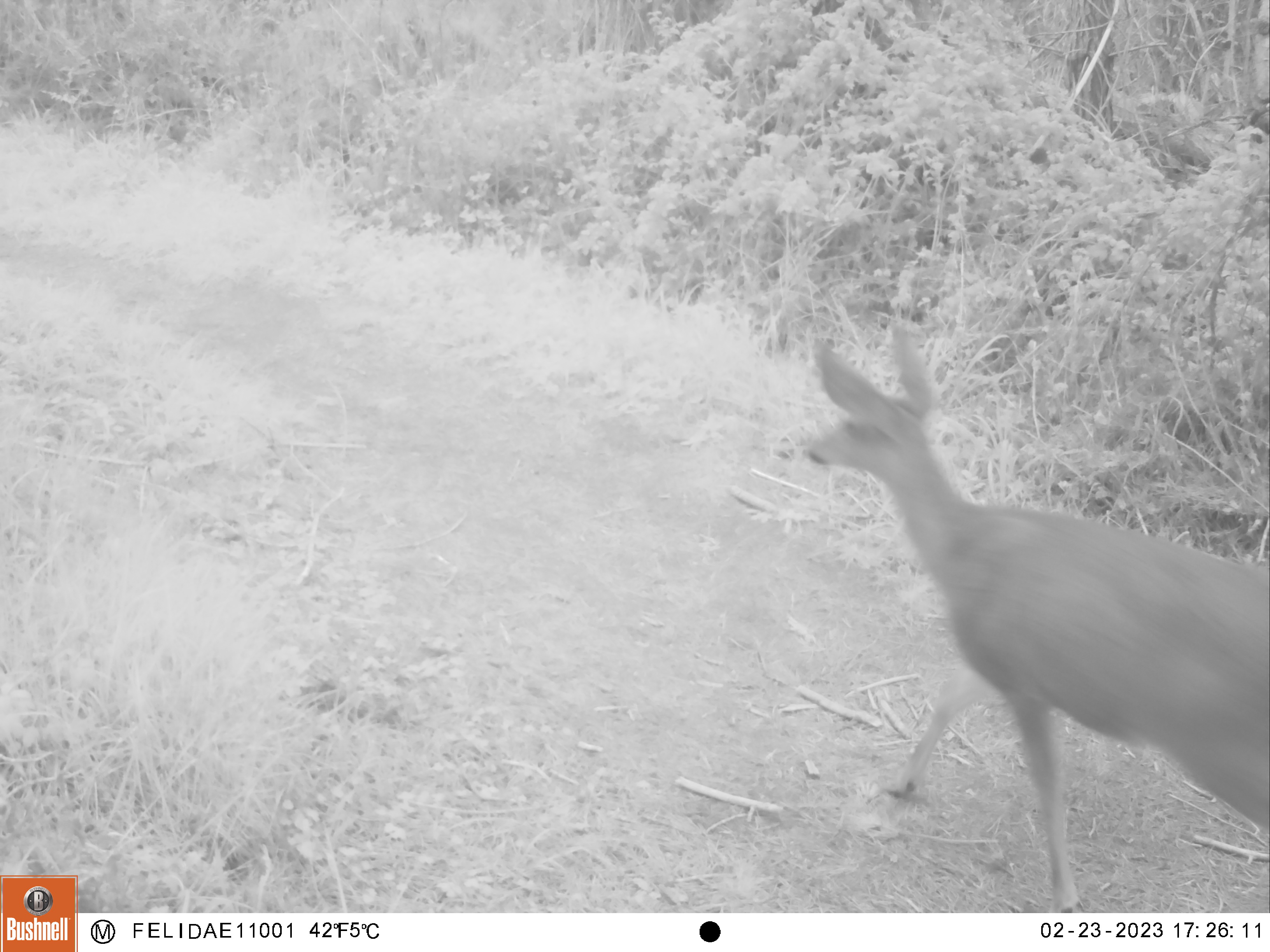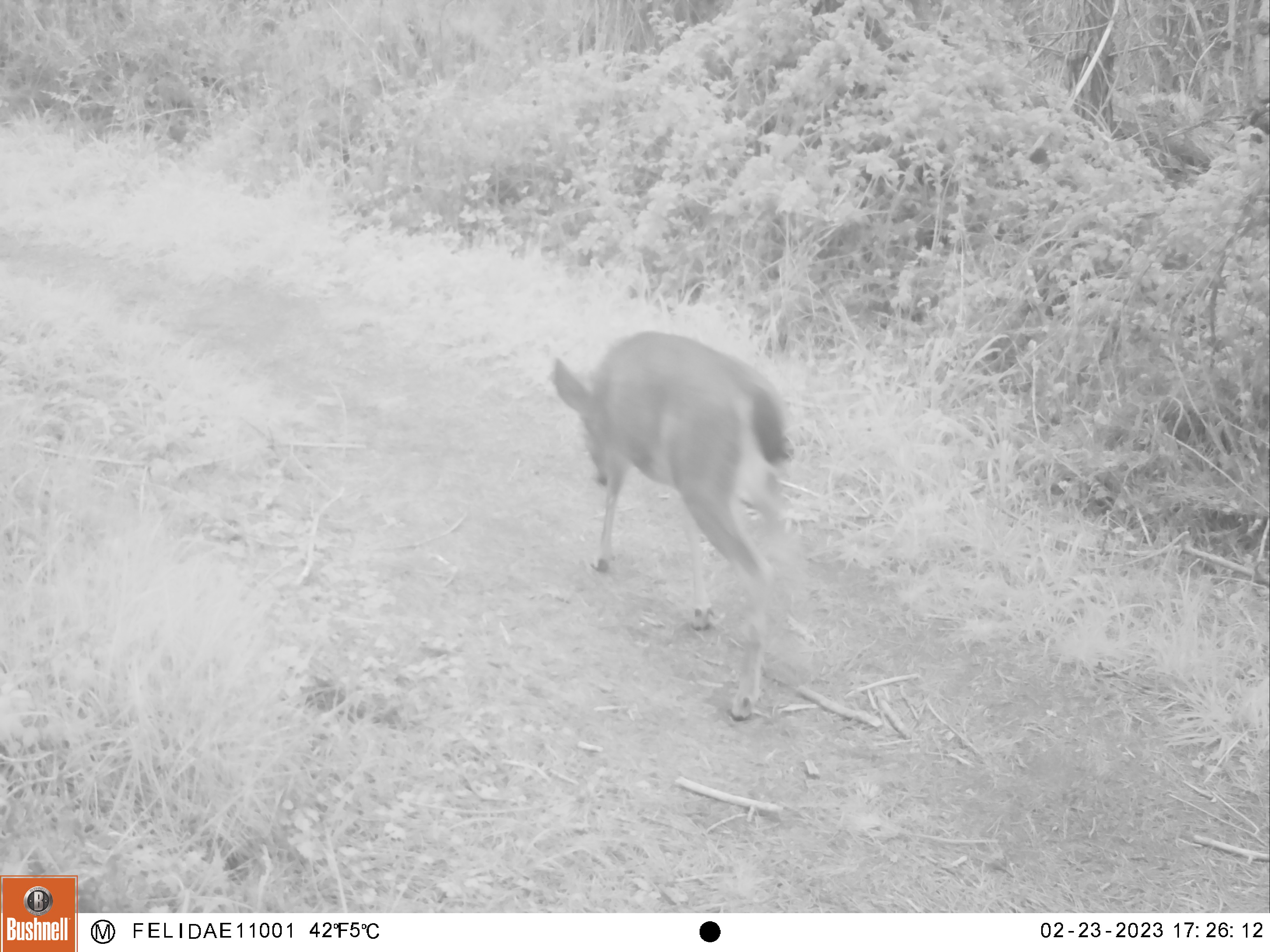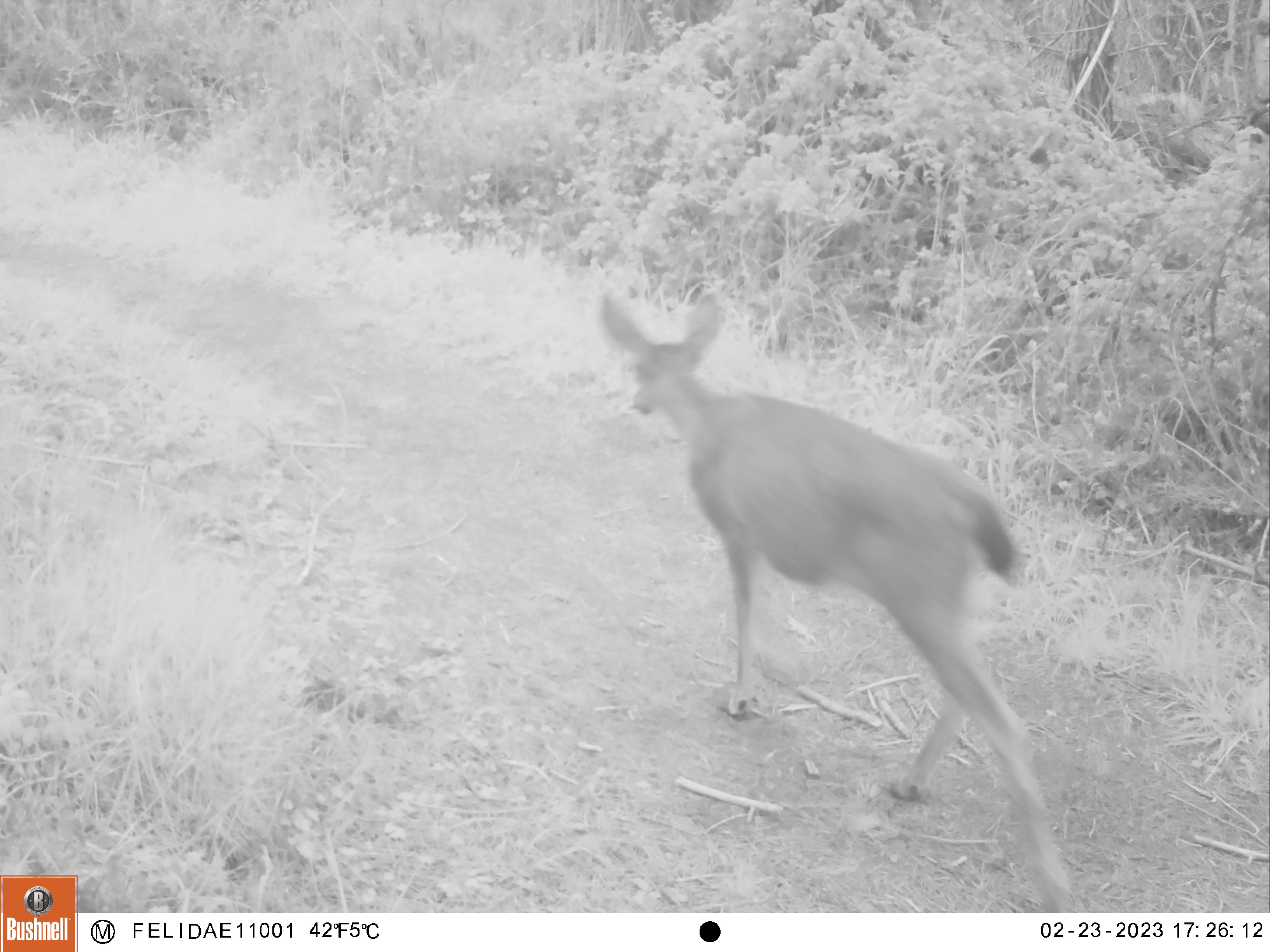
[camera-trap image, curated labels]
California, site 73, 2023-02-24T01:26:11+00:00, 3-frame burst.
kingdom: Animalia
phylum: Chordata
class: Mammalia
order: Artiodactyla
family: Cervidae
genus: Odocoileus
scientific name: Odocoileus hemionus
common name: mule deer